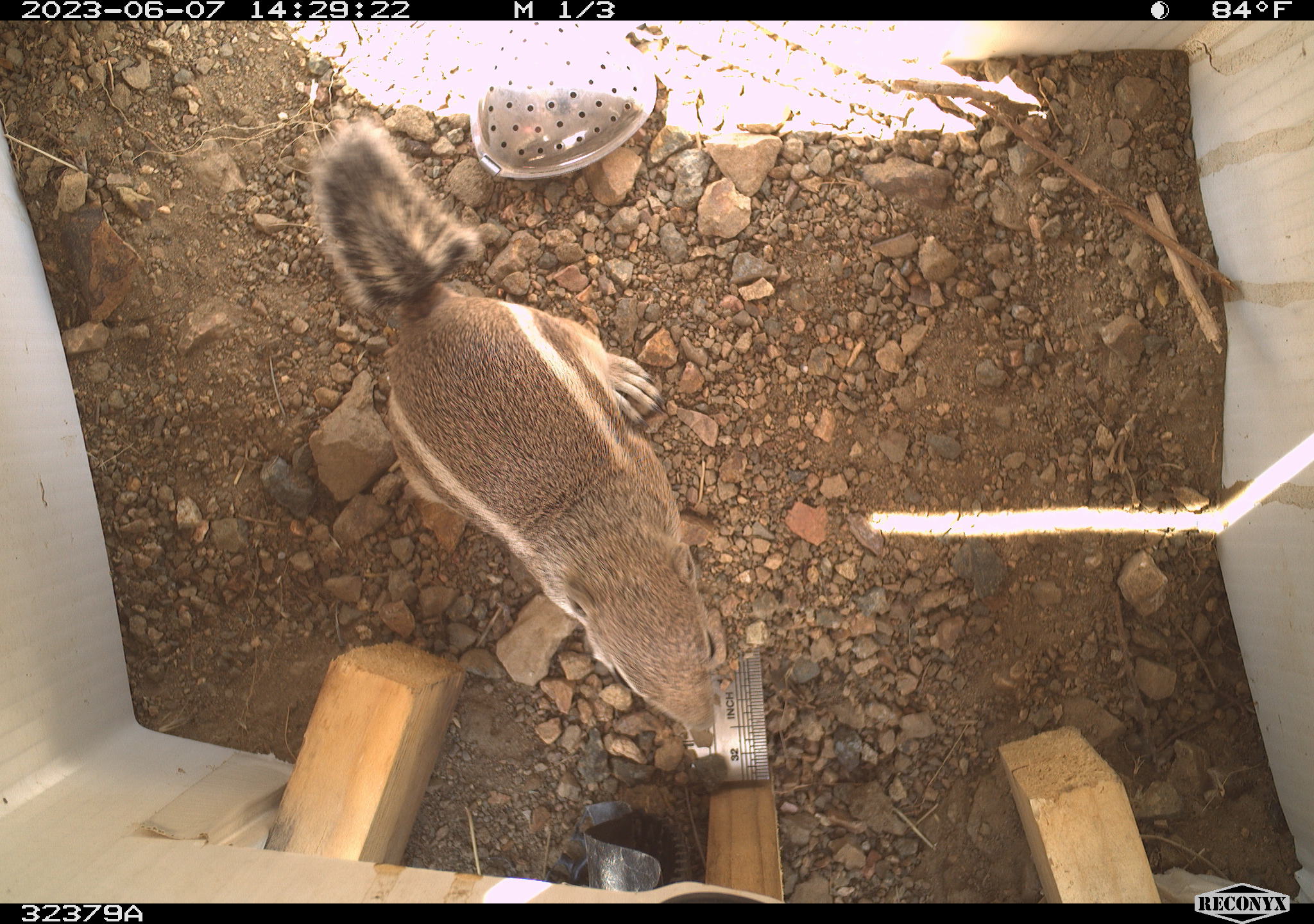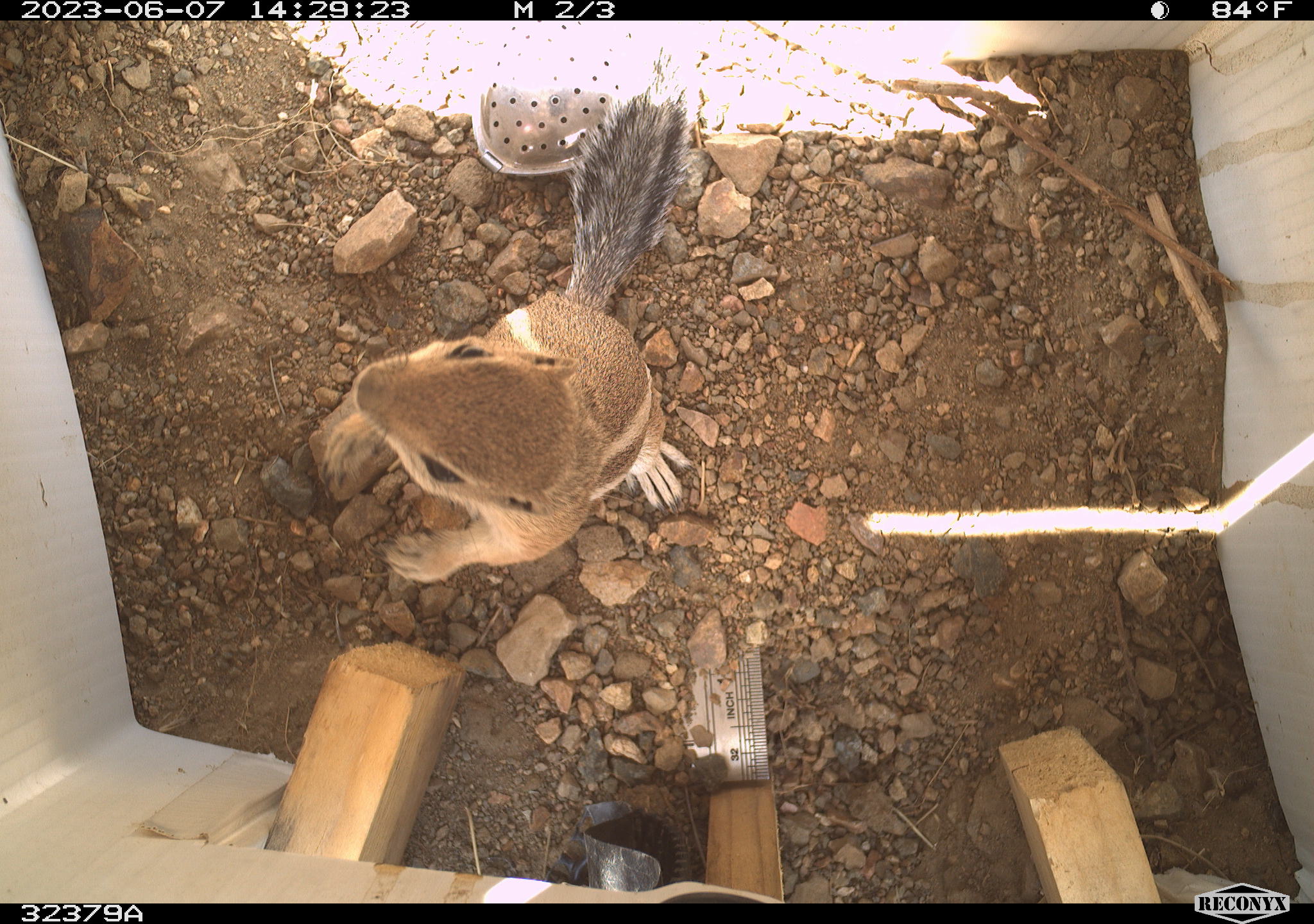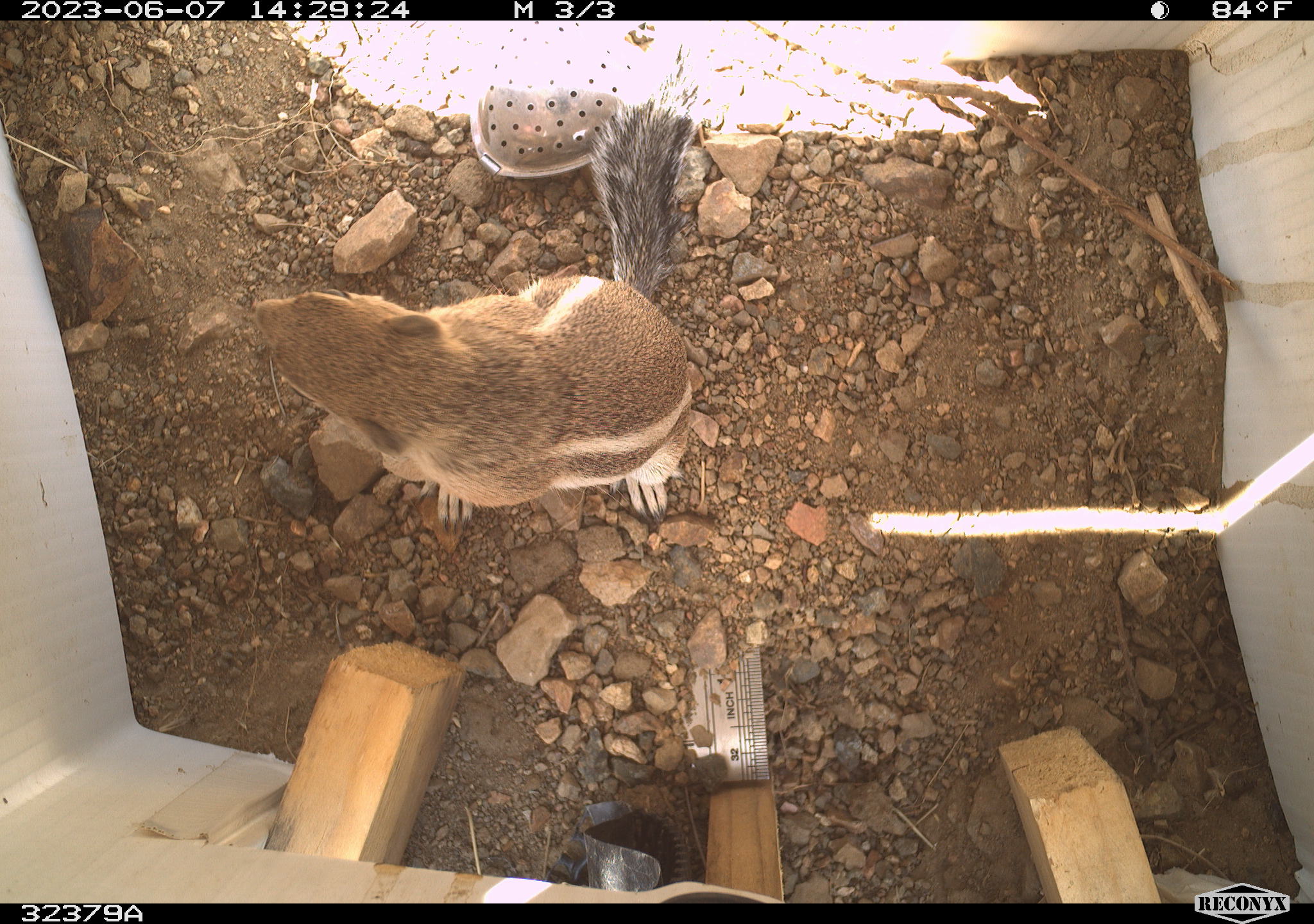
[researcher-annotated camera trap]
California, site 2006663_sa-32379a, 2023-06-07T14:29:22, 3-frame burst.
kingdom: Animalia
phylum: Chordata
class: Mammalia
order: Rodentia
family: Sciuridae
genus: Ammospermophilus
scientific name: Ammospermophilus leucurus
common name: white-tailed antelope squirrel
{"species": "white-tailed antelope squirrel (Ammospermophilus leucurus)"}